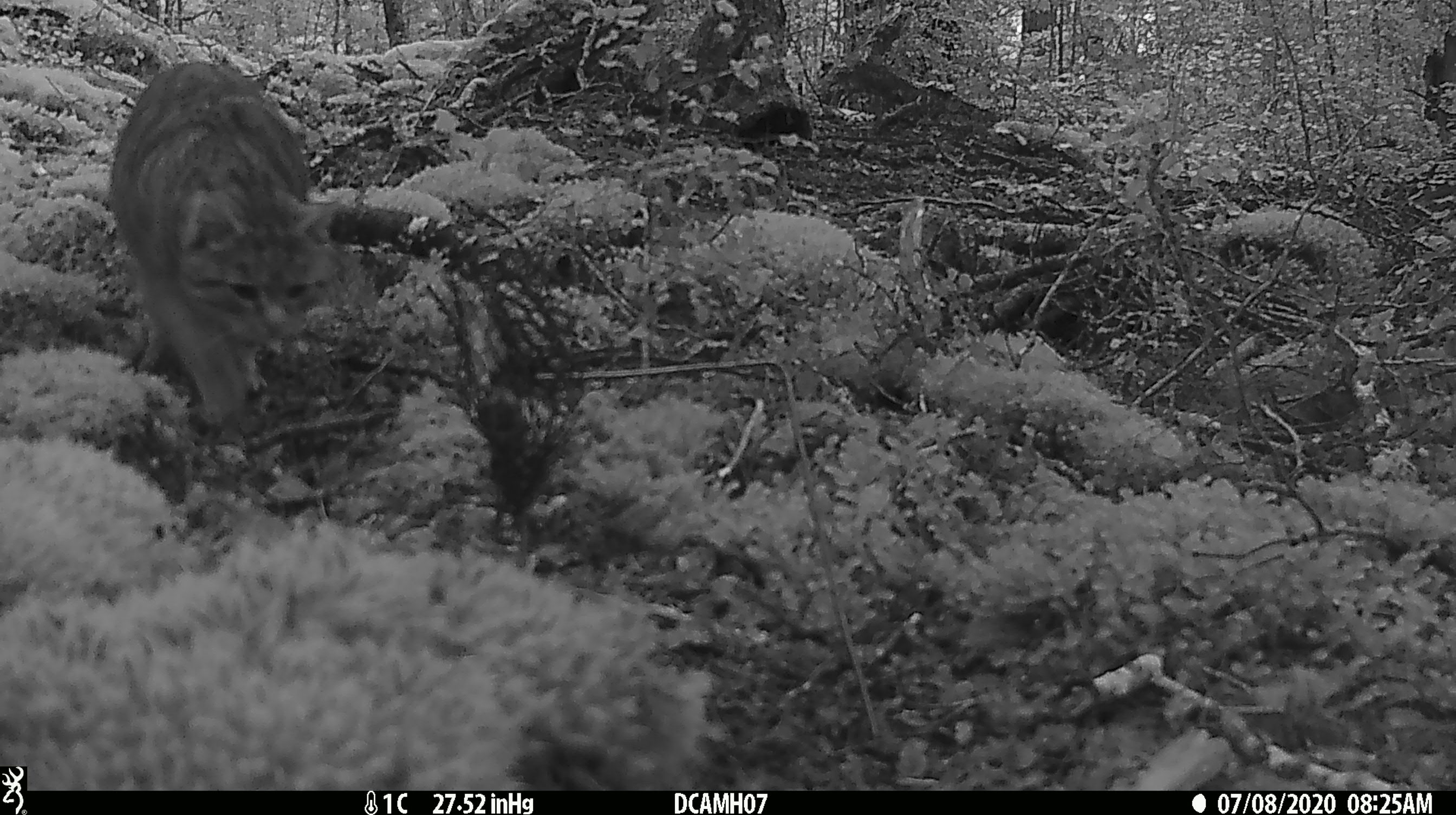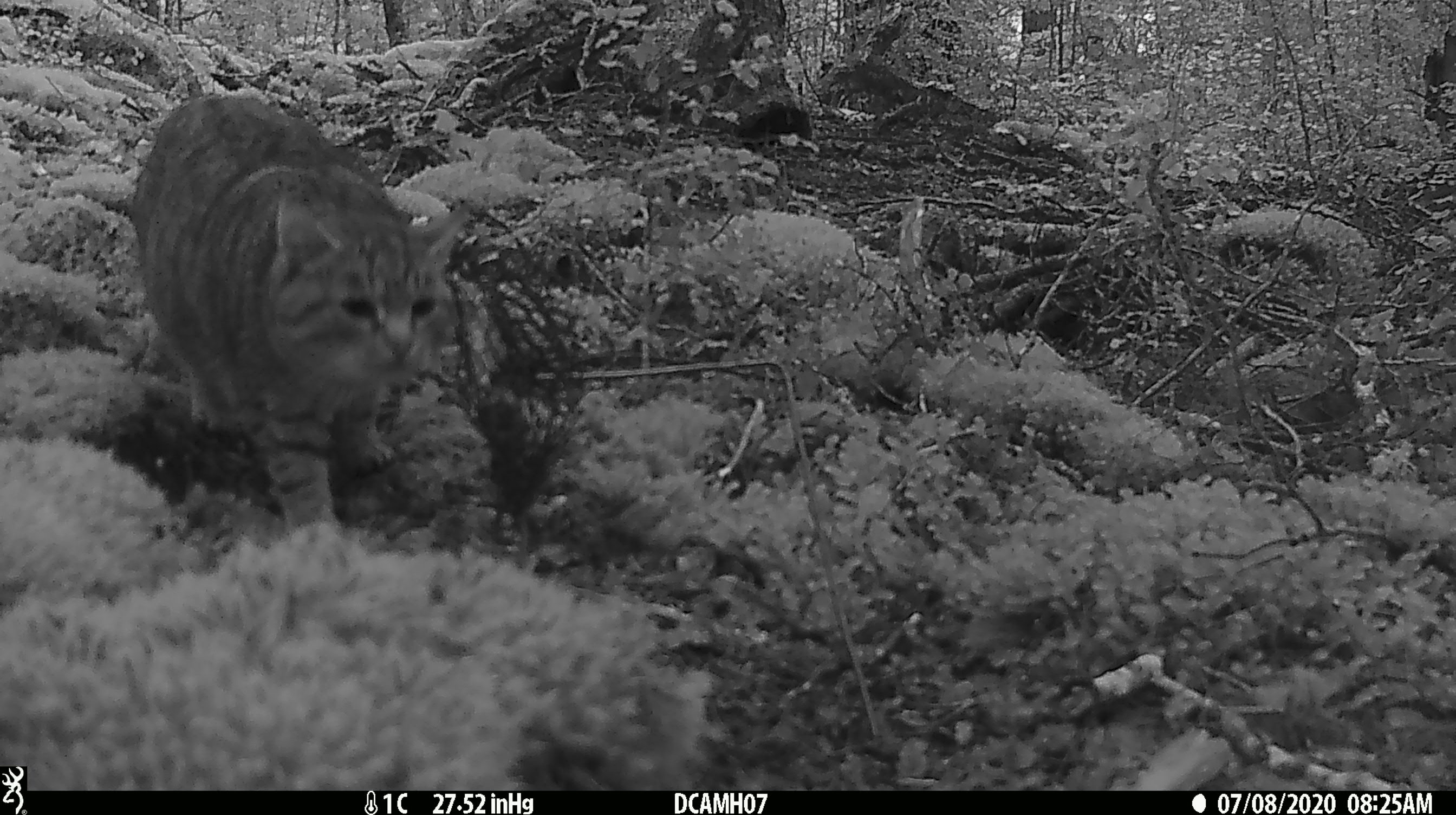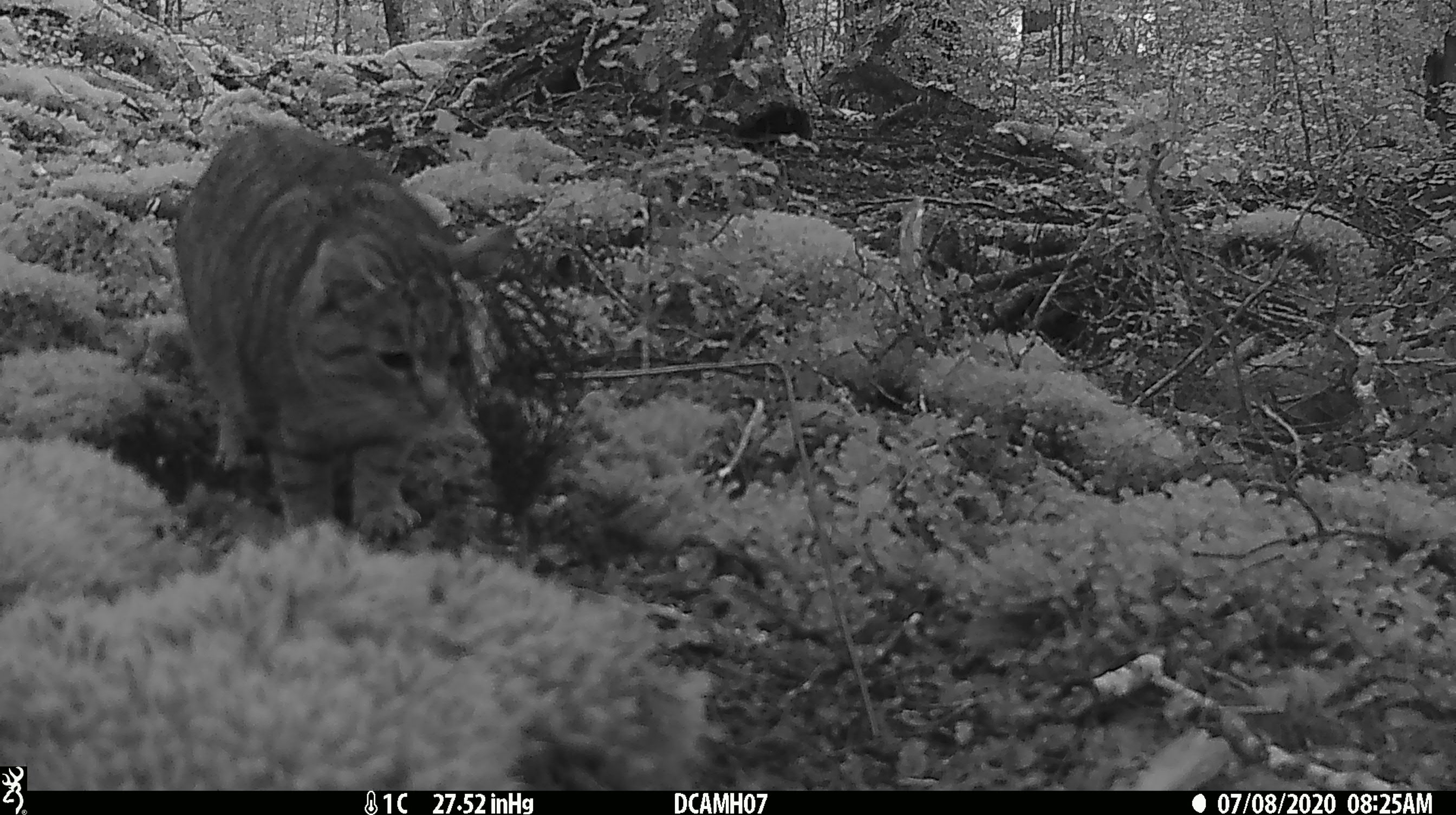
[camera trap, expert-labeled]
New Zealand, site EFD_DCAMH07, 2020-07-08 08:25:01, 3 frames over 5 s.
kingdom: Animalia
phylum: Chordata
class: Mammalia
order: Carnivora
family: Felidae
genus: Felis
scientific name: Felis catus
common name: domestic cat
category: cat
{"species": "cat (domestic cat) (Felis catus)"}